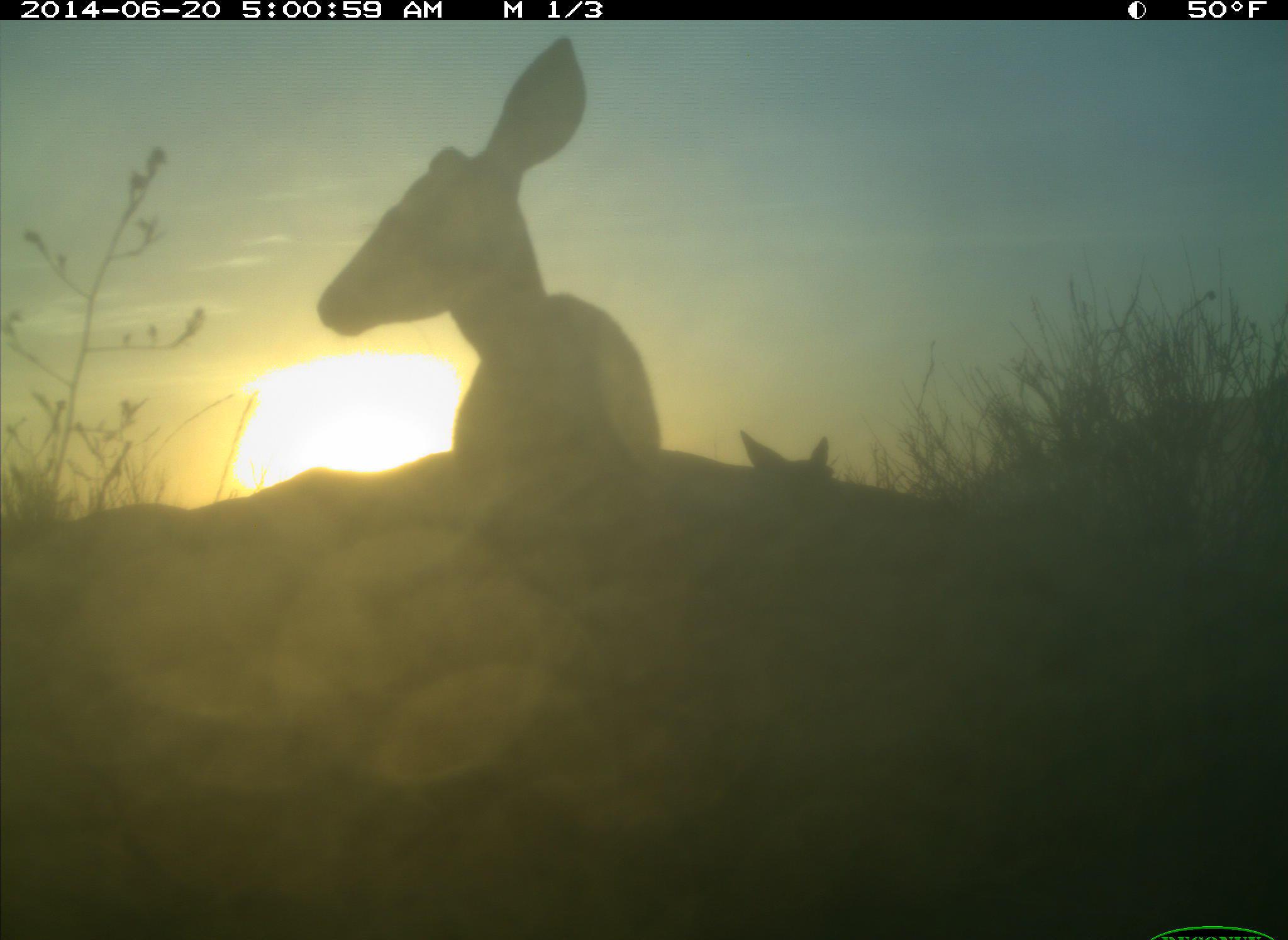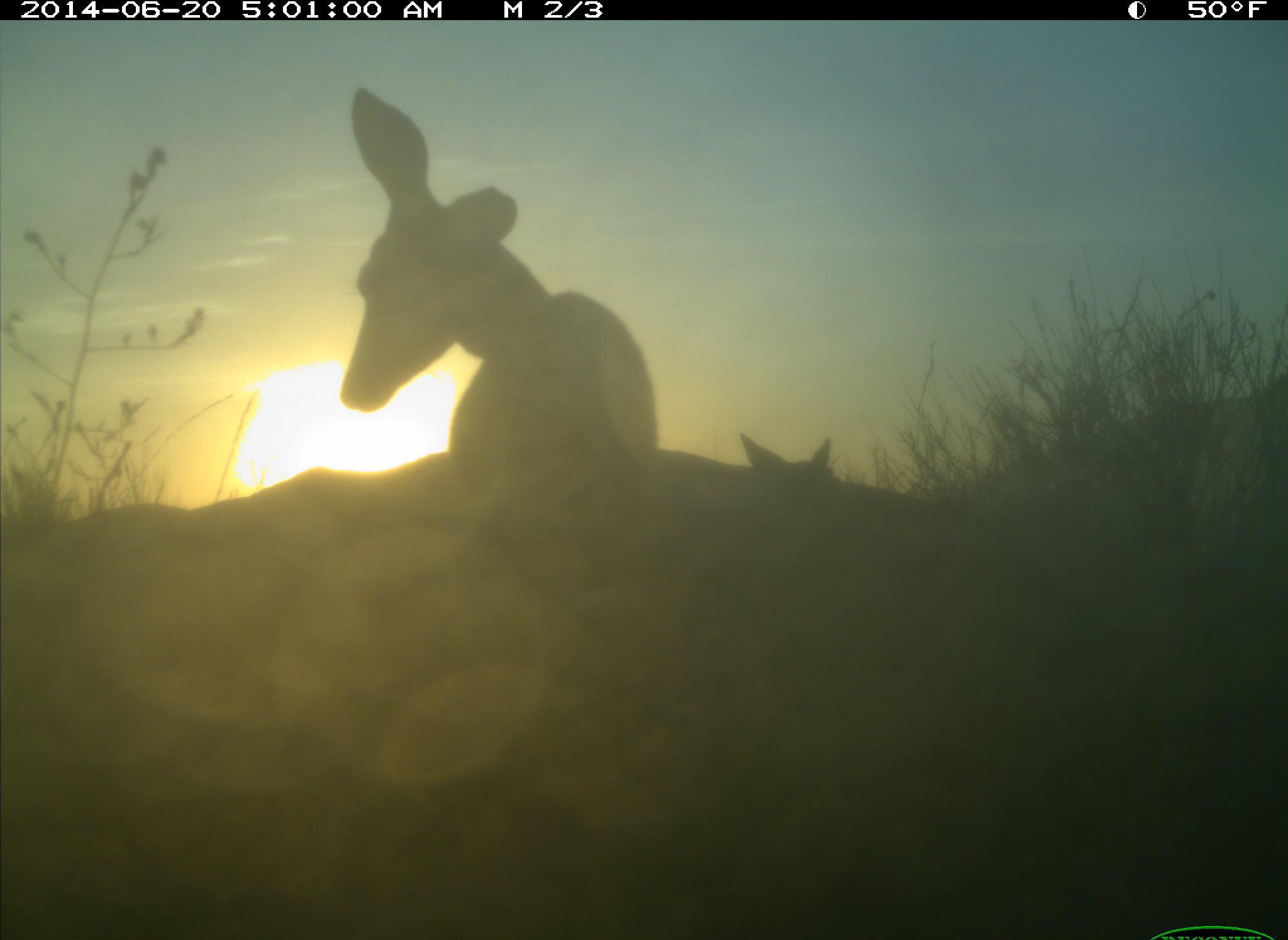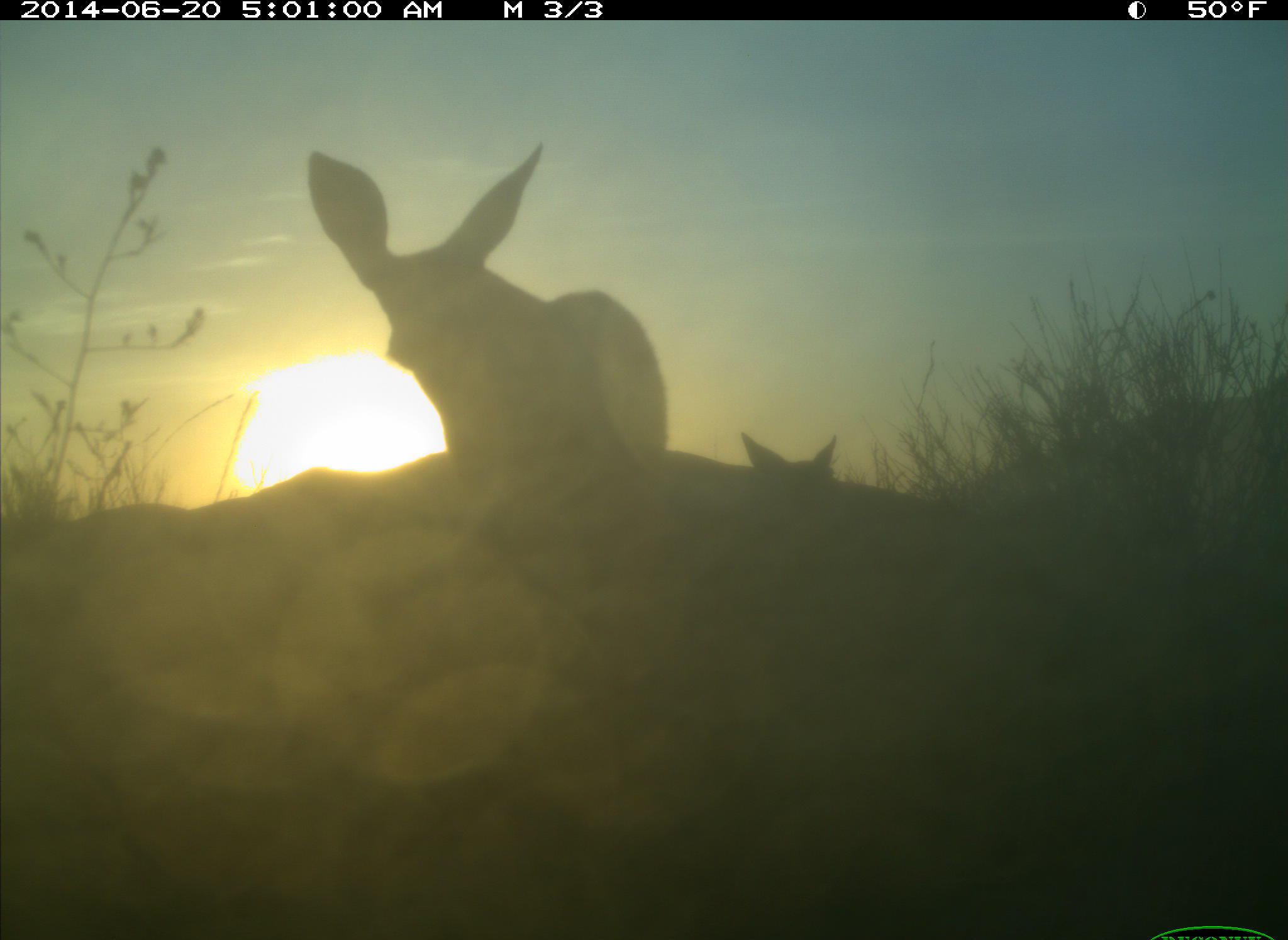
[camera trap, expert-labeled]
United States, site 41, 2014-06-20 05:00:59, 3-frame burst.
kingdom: Animalia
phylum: Chordata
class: Mammalia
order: Artiodactyla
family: Cervidae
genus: Odocoileus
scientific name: Odocoileus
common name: deer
Deer (Odocoileus).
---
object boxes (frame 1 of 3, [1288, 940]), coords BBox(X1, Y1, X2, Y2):
deer: BBox(316, 35, 669, 474); BBox(738, 429, 831, 480)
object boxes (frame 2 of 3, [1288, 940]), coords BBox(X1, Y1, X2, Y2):
deer: BBox(339, 85, 662, 458); BBox(737, 428, 835, 487)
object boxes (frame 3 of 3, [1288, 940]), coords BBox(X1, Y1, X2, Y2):
deer: BBox(306, 136, 672, 459); BBox(737, 428, 841, 474)